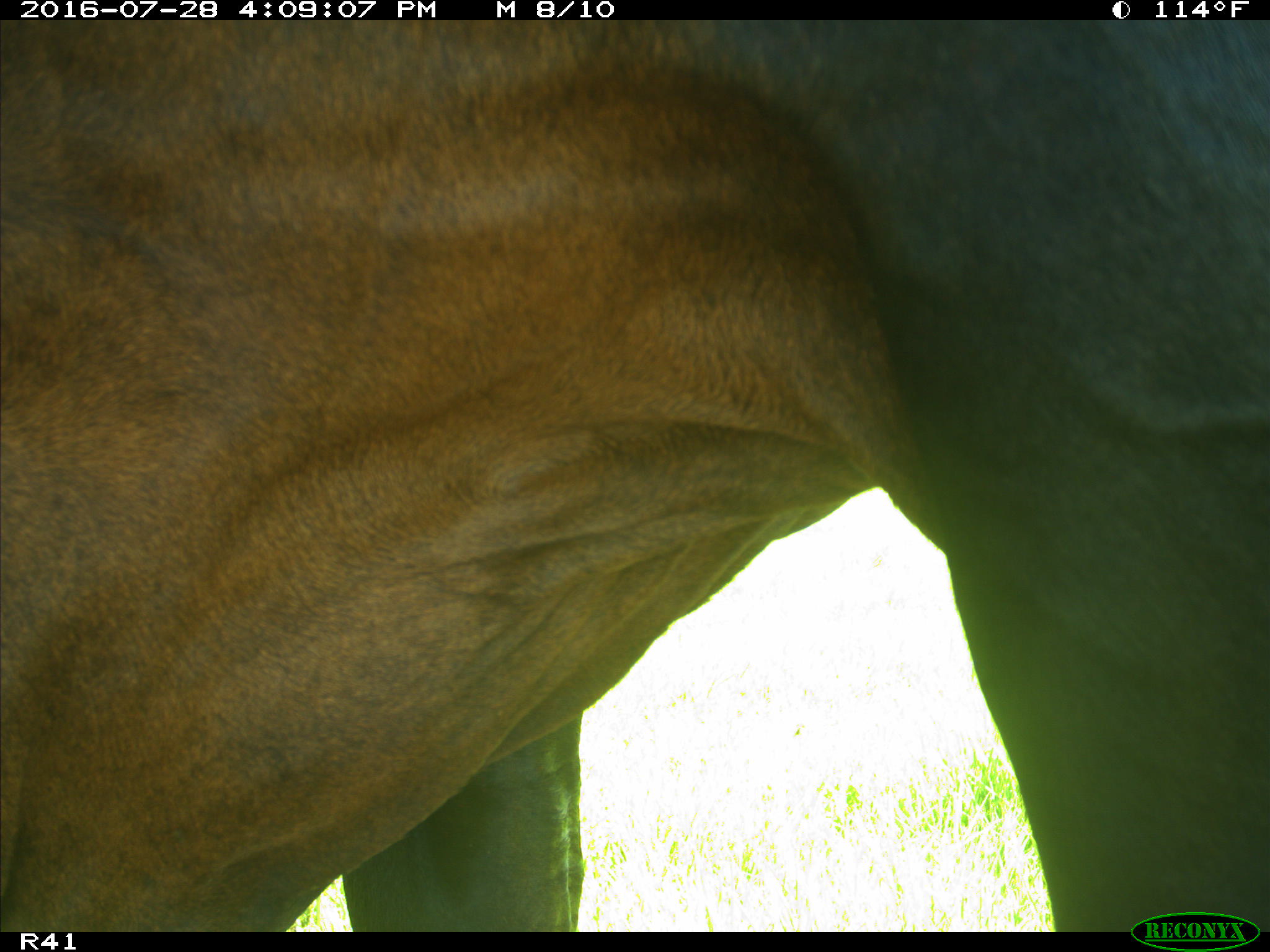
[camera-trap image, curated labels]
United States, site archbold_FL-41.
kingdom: Animalia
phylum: Chordata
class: Mammalia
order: Artiodactyla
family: Bovidae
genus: Bos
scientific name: Bos taurus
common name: domestic cow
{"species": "Bos taurus (domestic cow)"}